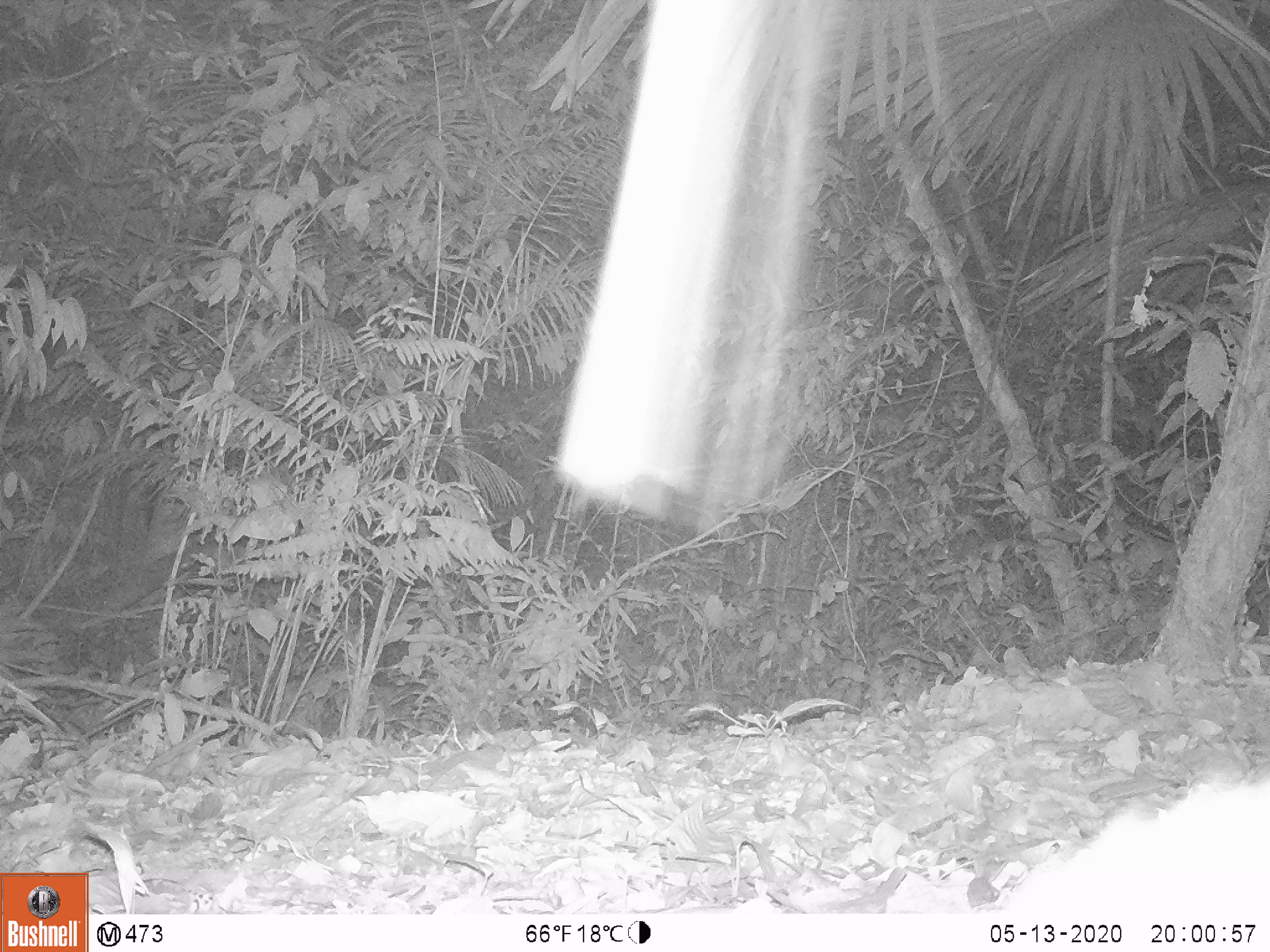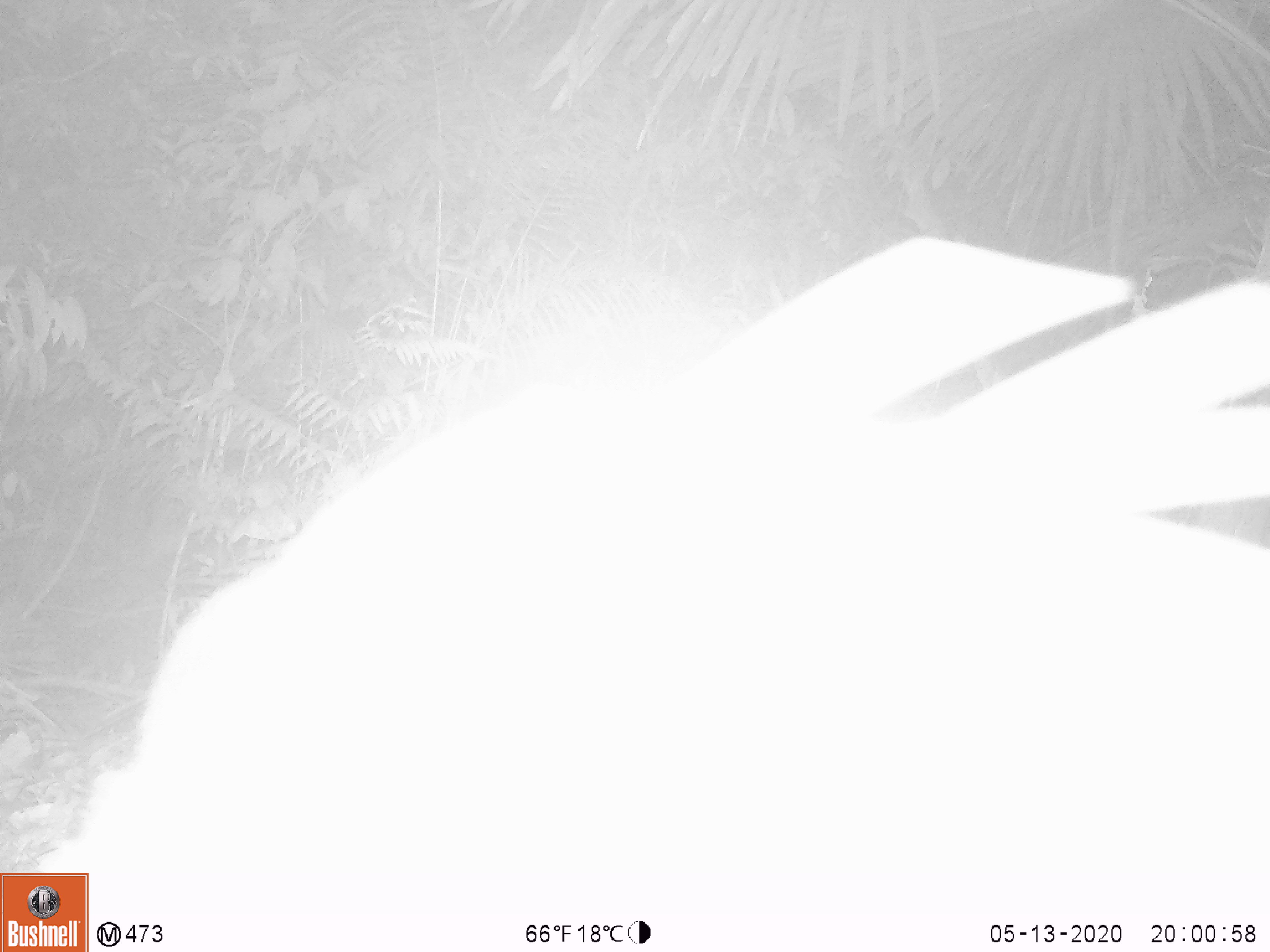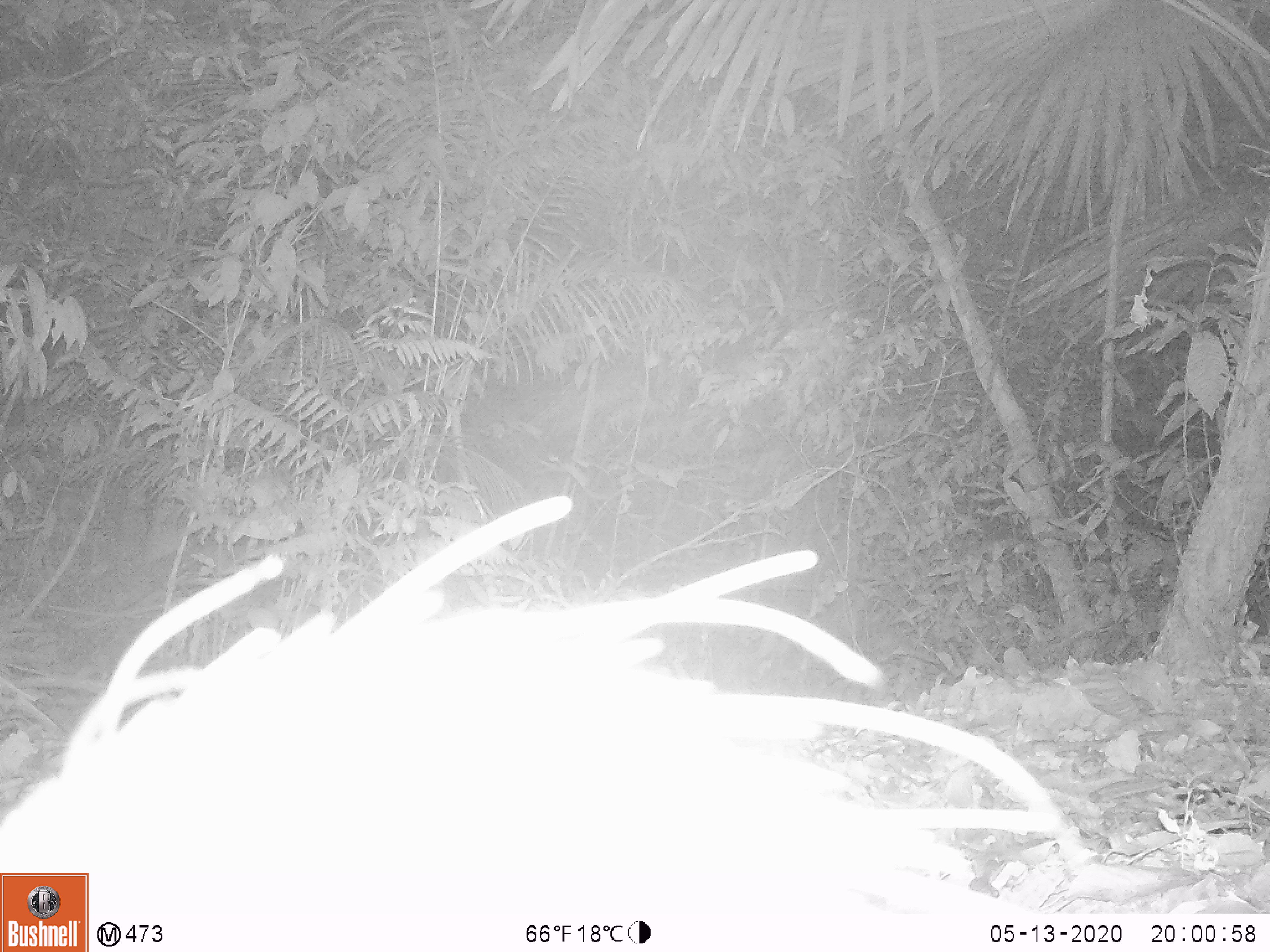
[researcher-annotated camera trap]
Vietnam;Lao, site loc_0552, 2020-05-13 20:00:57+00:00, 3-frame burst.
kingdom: Animalia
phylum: Chordata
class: Mammalia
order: Rodentia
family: Hystricidae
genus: Atherurus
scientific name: Atherurus macrourus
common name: asiatic brush-tailed porcupine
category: asiatic brush tailed porcupine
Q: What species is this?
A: Asiatic brush tailed porcupine (asiatic brush-tailed porcupine) (Atherurus macrourus).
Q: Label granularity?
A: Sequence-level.